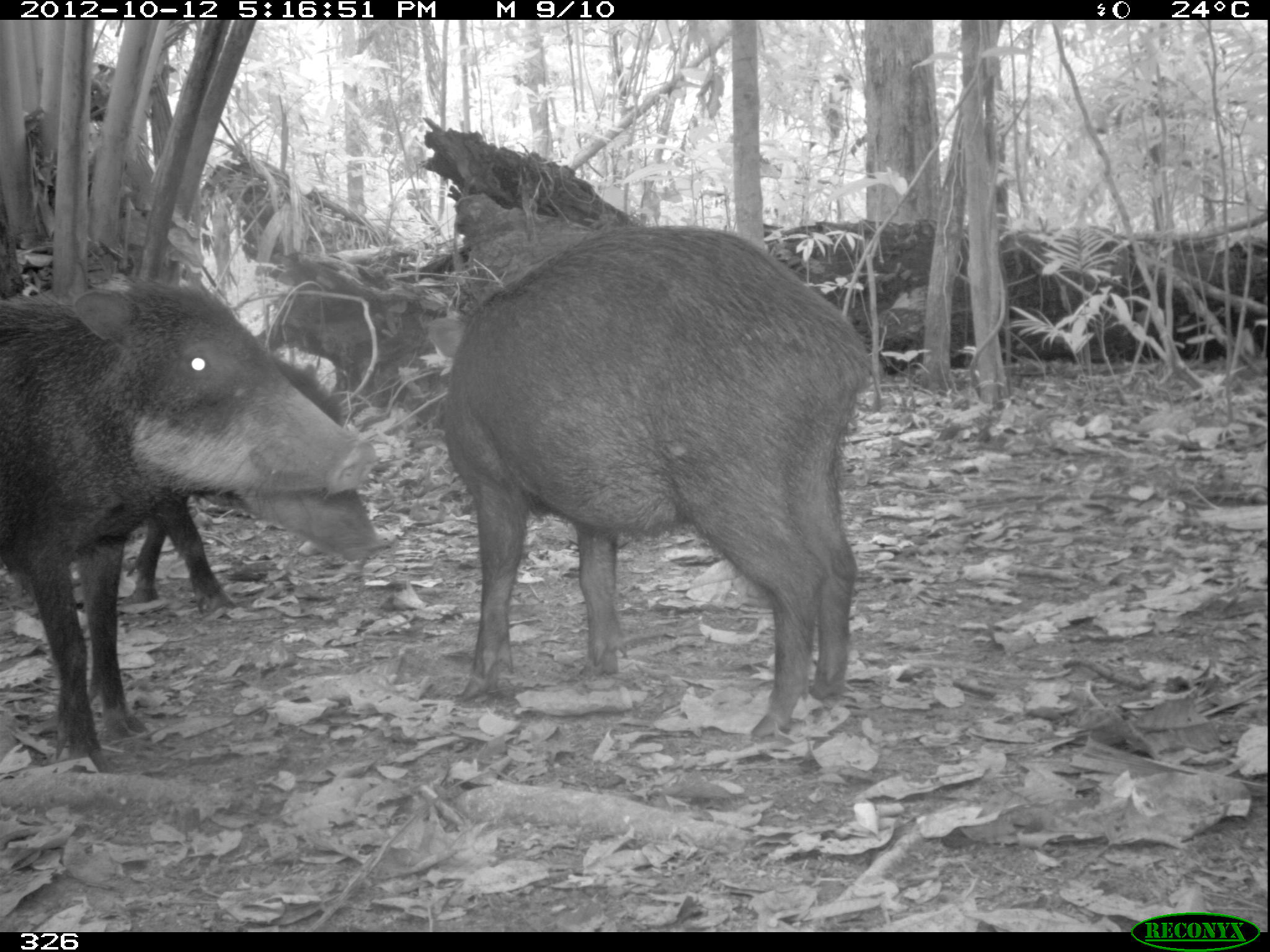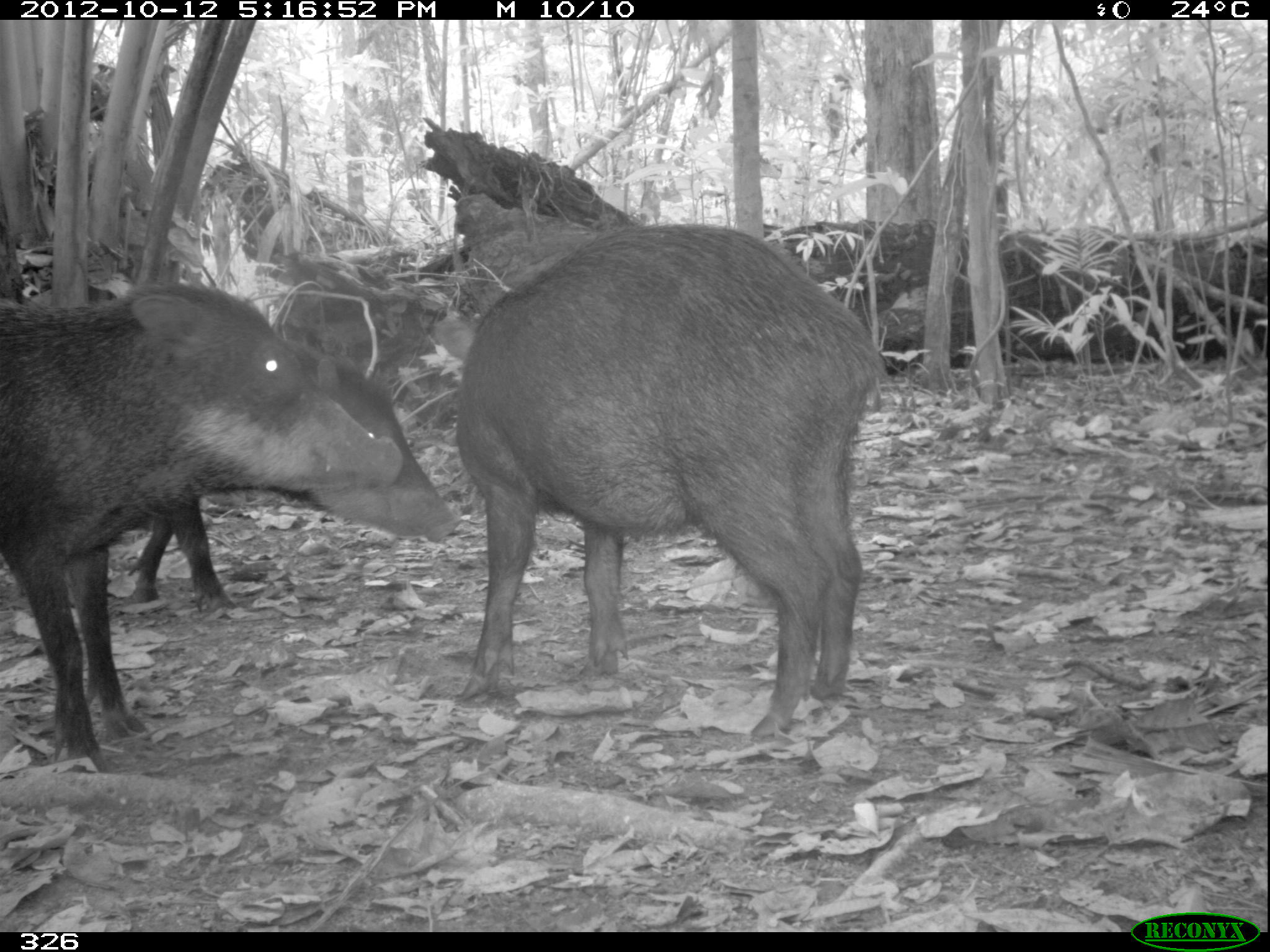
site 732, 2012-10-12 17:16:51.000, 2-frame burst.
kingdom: Animalia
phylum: Chordata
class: Mammalia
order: Artiodactyla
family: Tayassuidae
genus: Tayassu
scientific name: Tayassu pecari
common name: white-lipped peccary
Tayassu pecari (white-lipped peccary).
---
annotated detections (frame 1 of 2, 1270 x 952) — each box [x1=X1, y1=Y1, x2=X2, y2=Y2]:
tayassu pecari: [x1=443, y1=222, x2=877, y2=737]; [x1=0, y1=279, x2=377, y2=774]; [x1=121, y1=343, x2=381, y2=612]